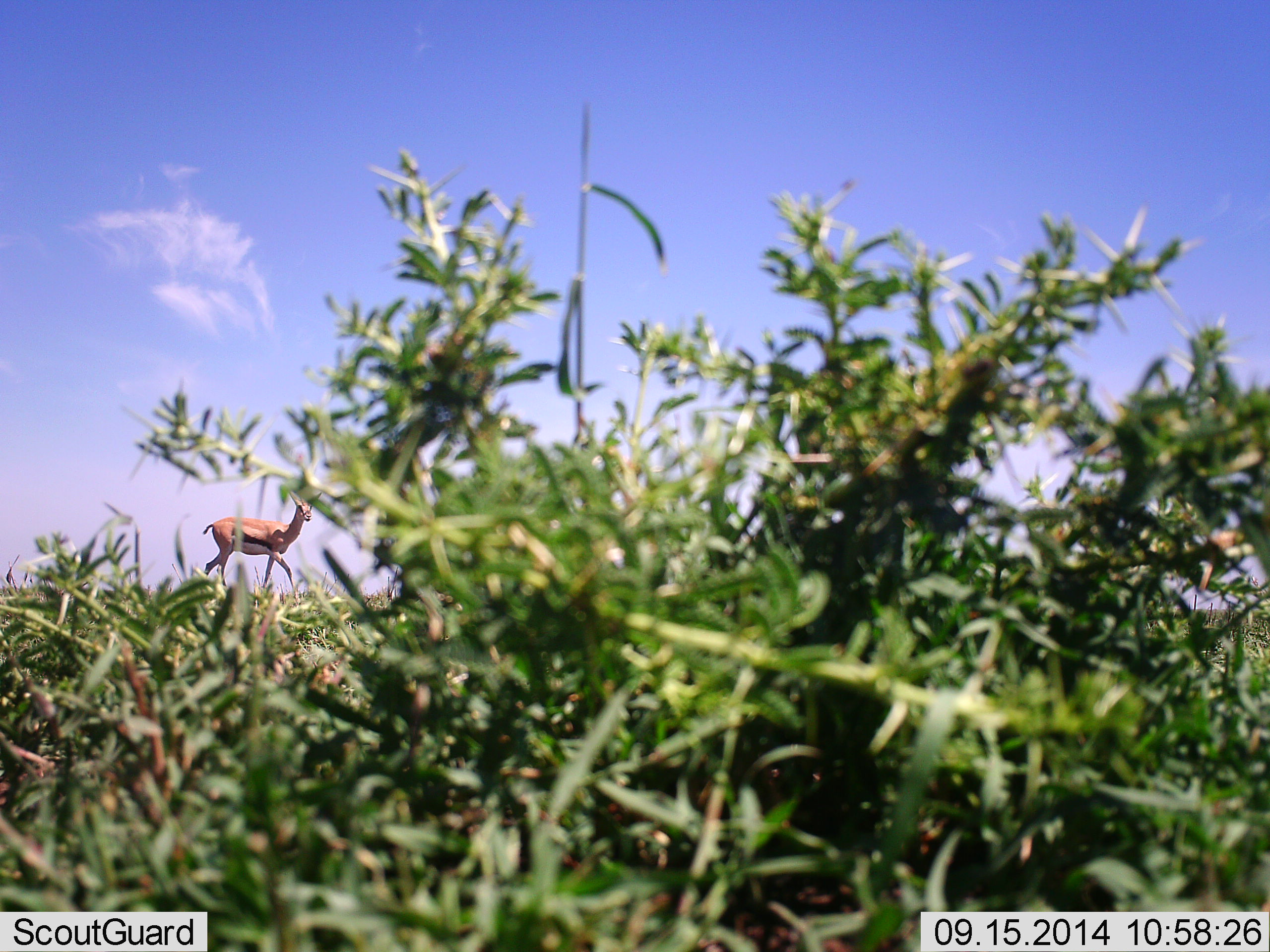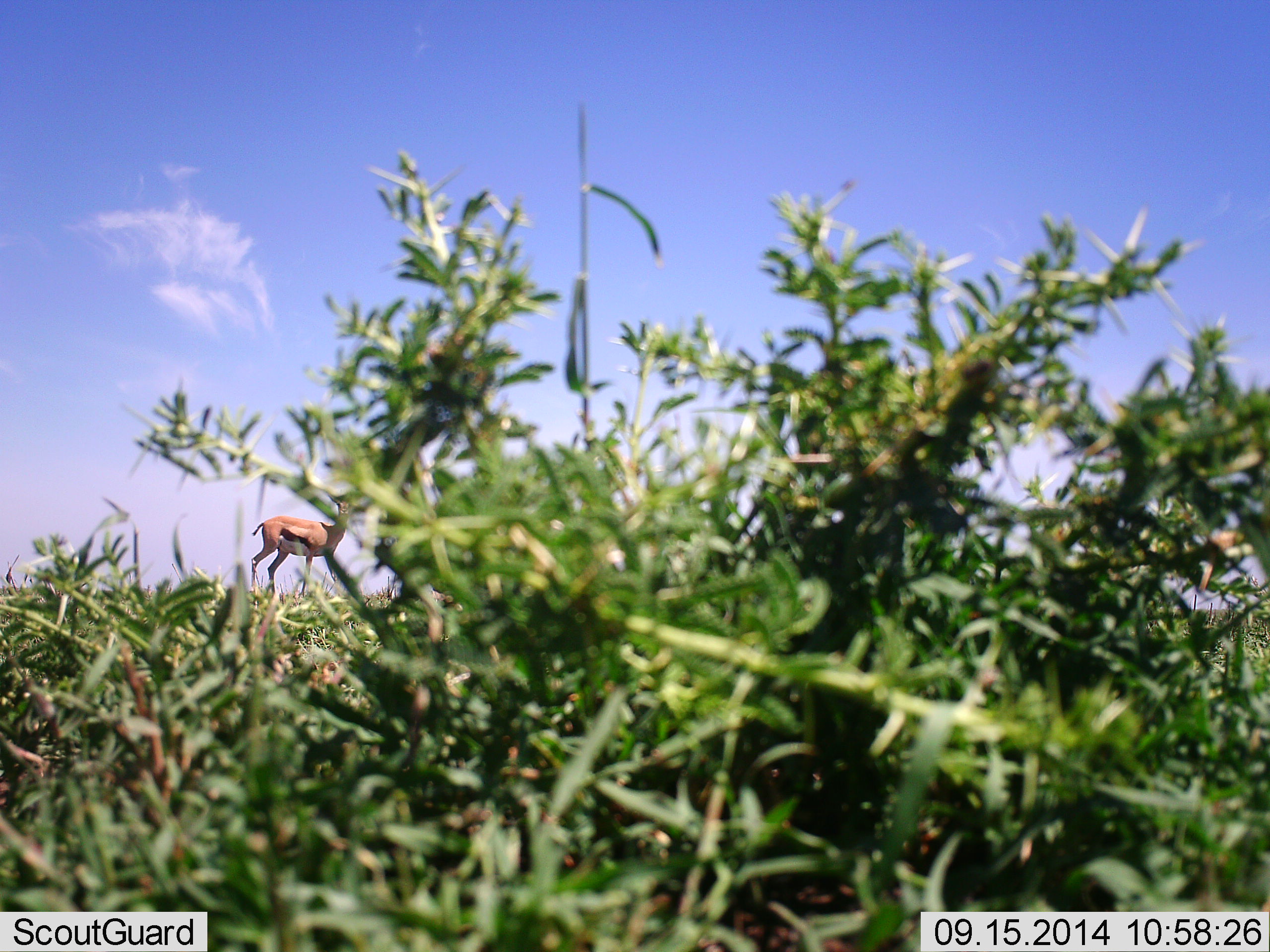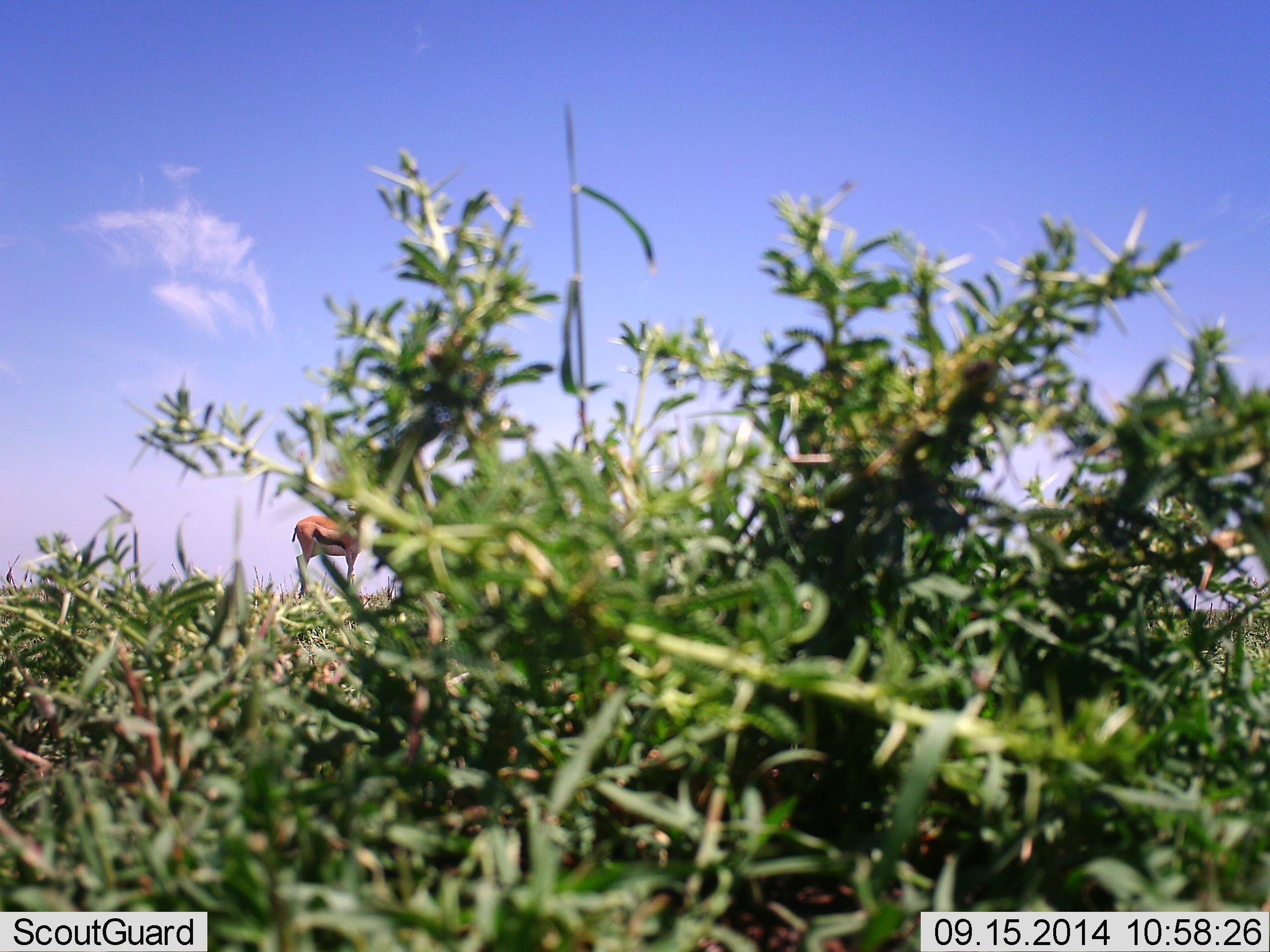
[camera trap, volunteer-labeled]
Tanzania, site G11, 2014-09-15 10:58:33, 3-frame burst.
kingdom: Animalia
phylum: Chordata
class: Mammalia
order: Artiodactyla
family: Bovidae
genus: Eudorcas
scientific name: Eudorcas thomsonii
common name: thomson's gazelle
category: gazellethomsons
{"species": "gazellethomsons (thomson's gazelle) (Eudorcas thomsonii)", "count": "1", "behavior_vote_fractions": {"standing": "0%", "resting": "0%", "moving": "100%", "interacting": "0%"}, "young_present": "0%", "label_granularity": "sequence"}